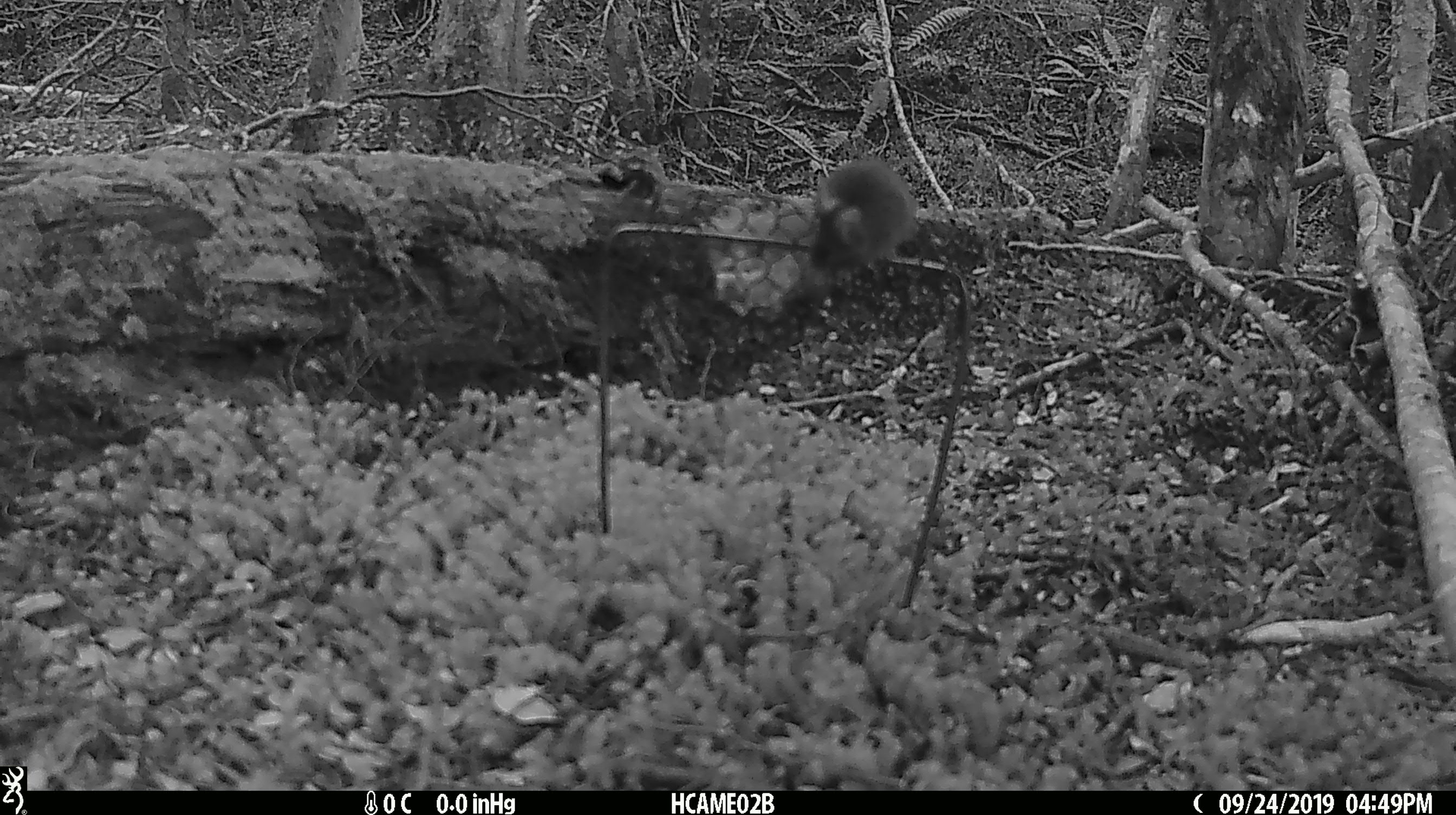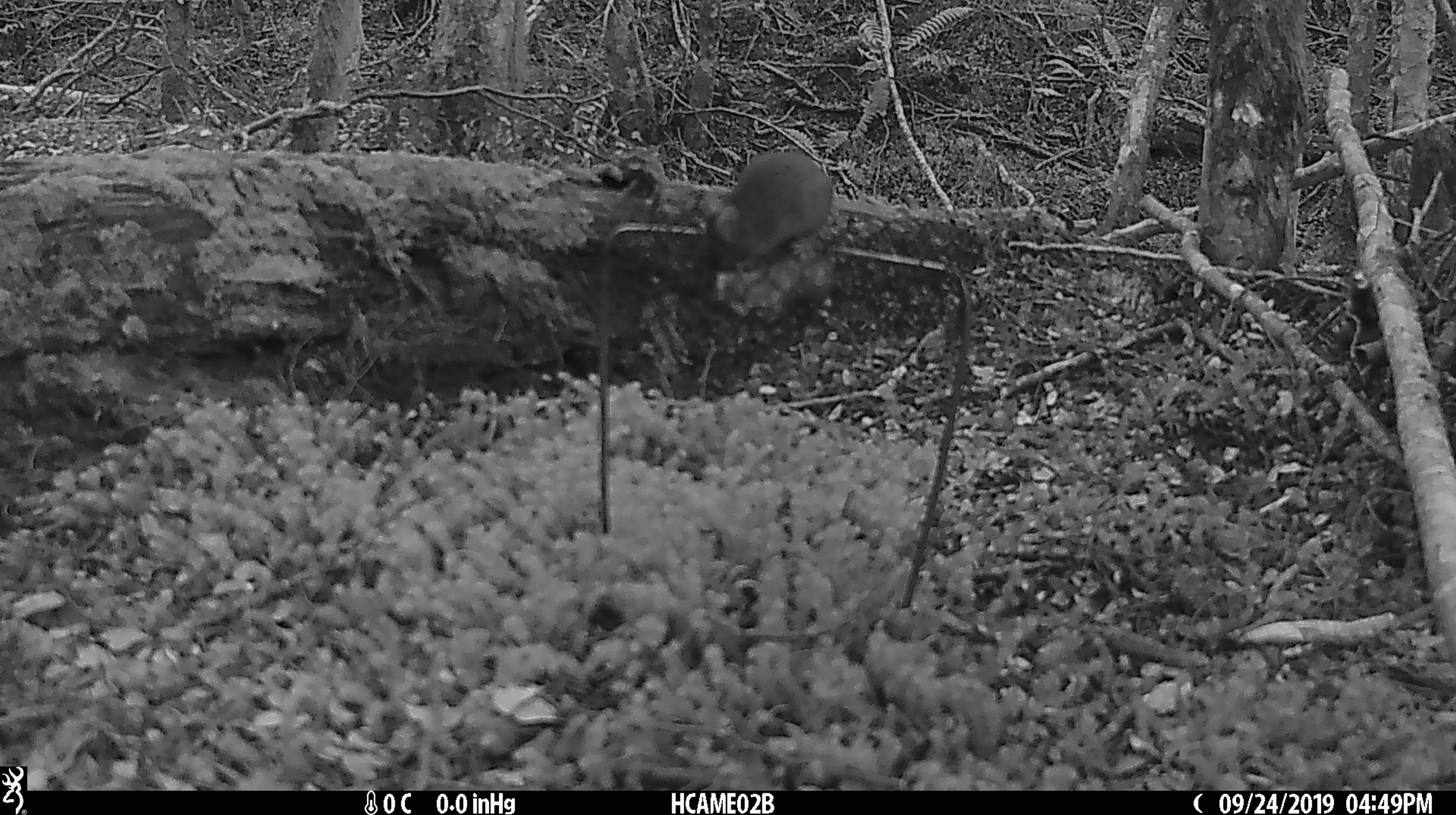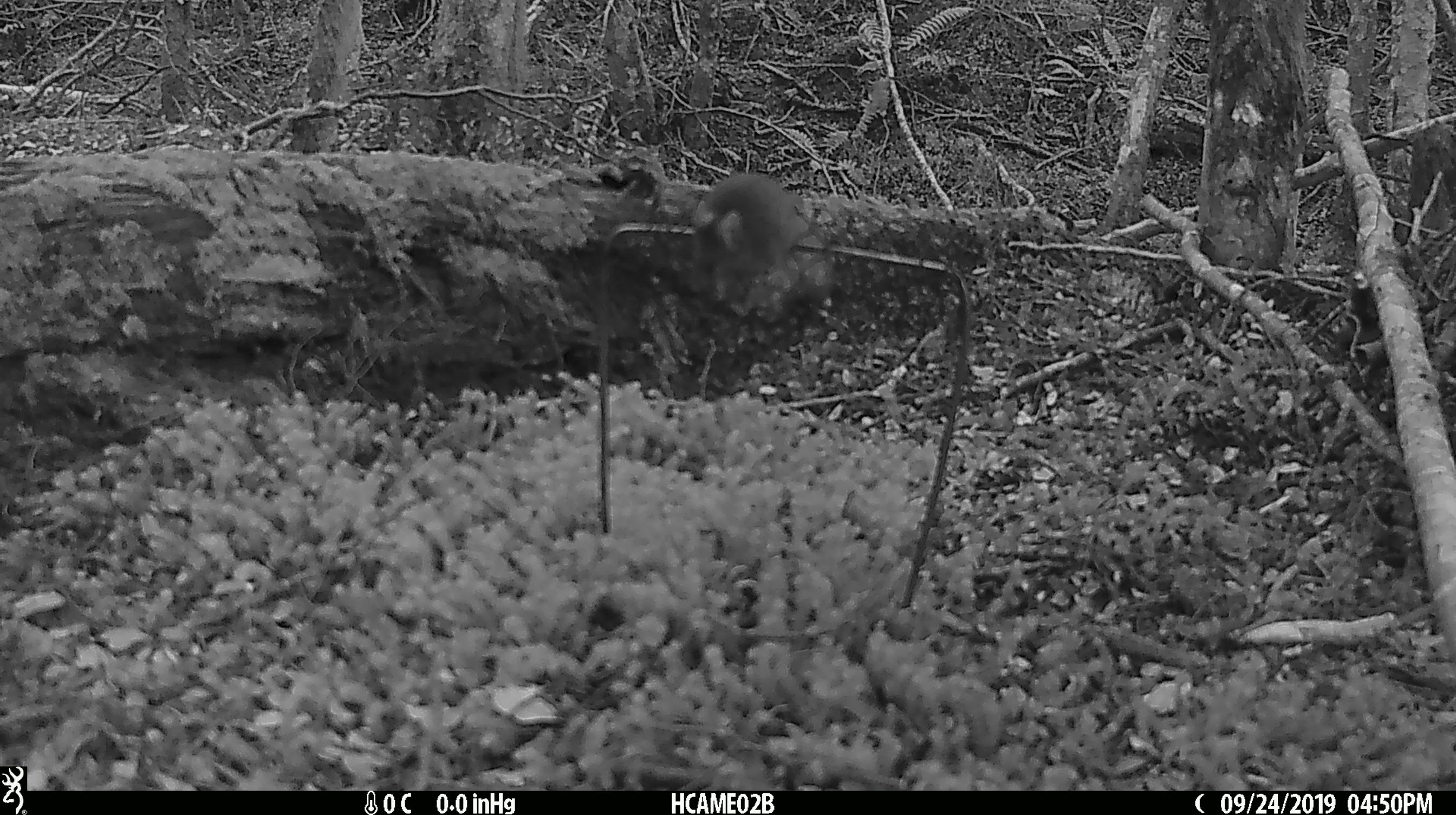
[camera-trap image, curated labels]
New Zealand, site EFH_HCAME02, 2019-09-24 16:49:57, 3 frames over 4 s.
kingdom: Animalia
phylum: Chordata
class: Mammalia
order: Rodentia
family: Muridae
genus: Mus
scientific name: Mus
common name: mouse